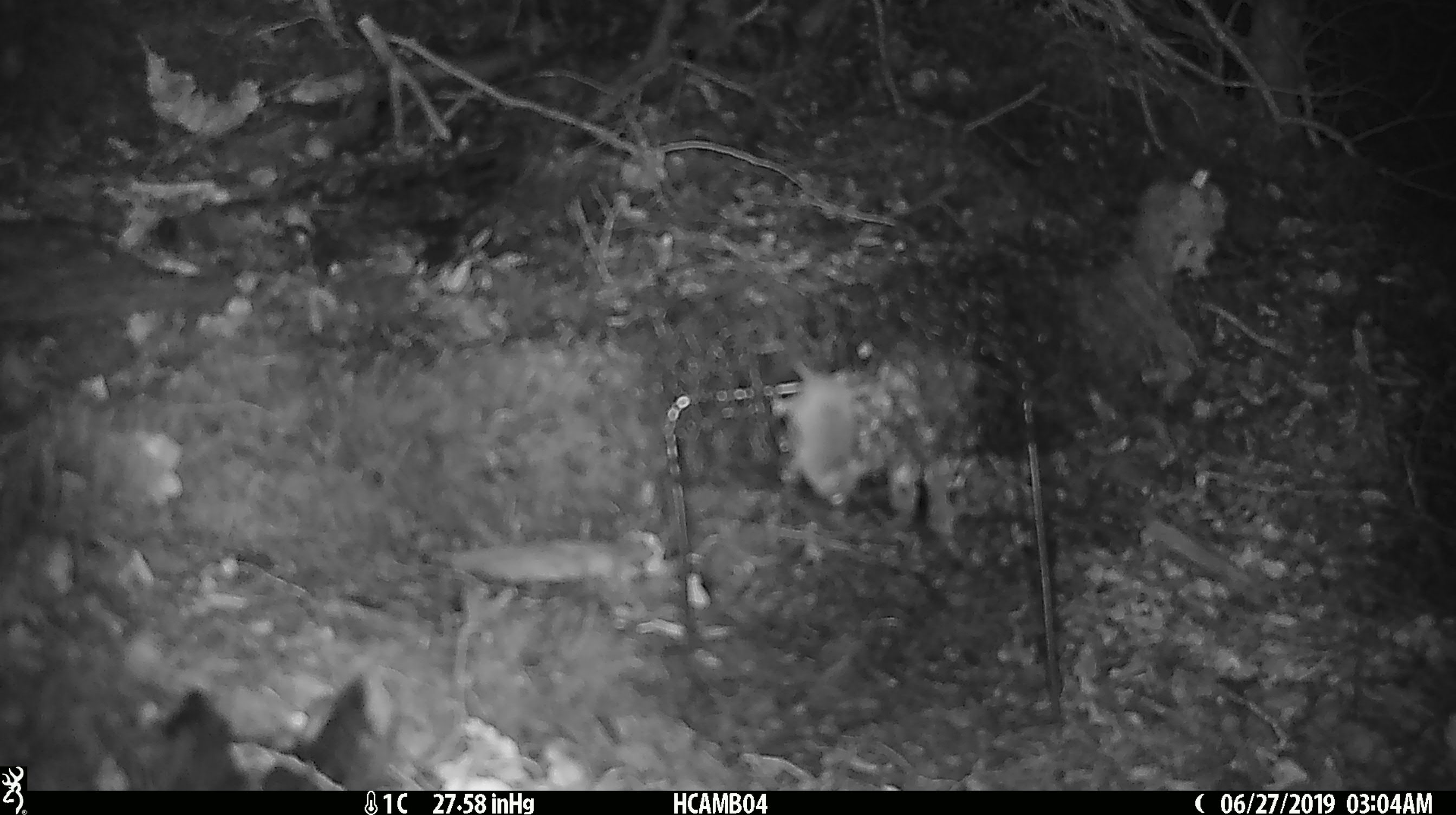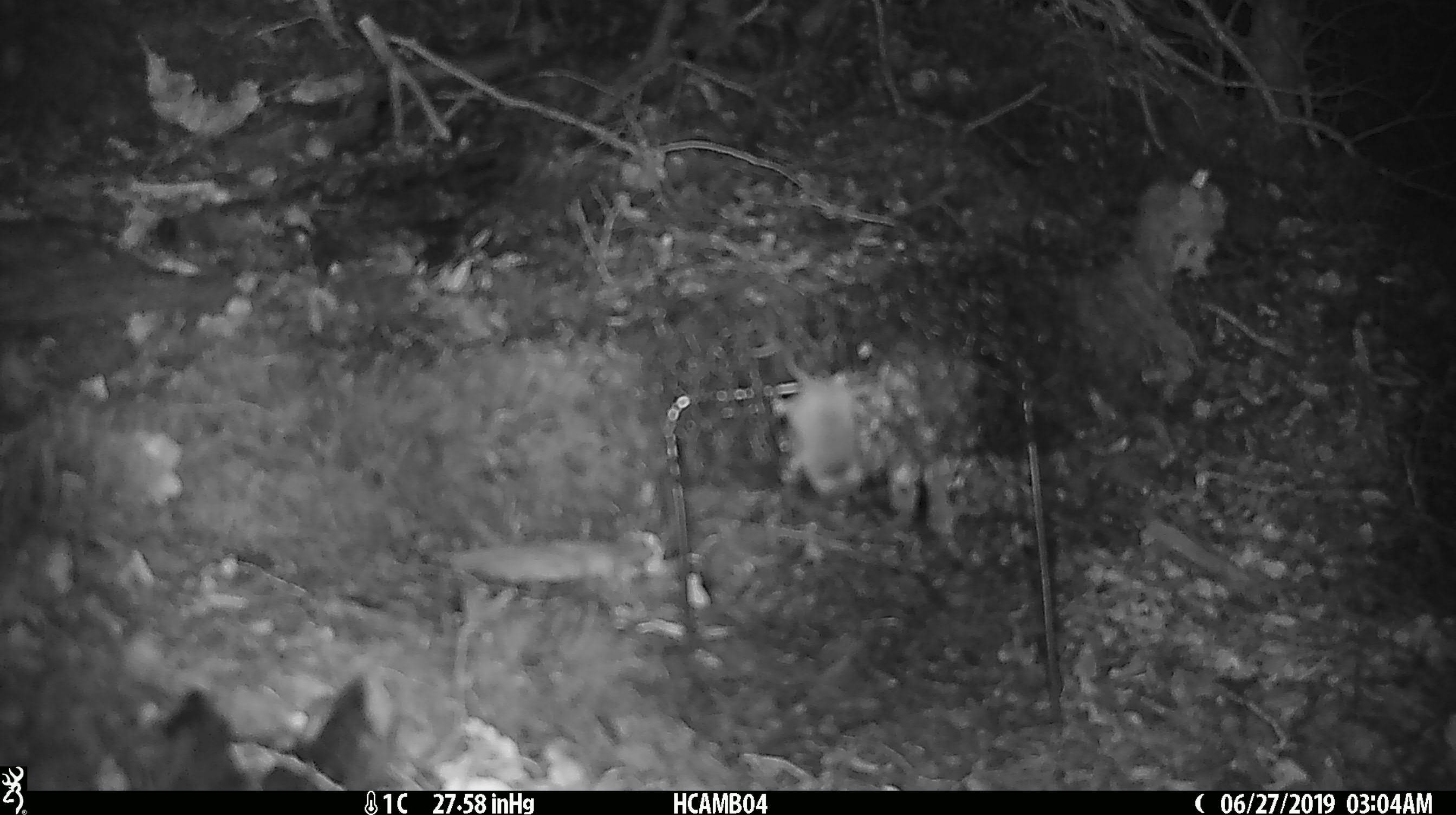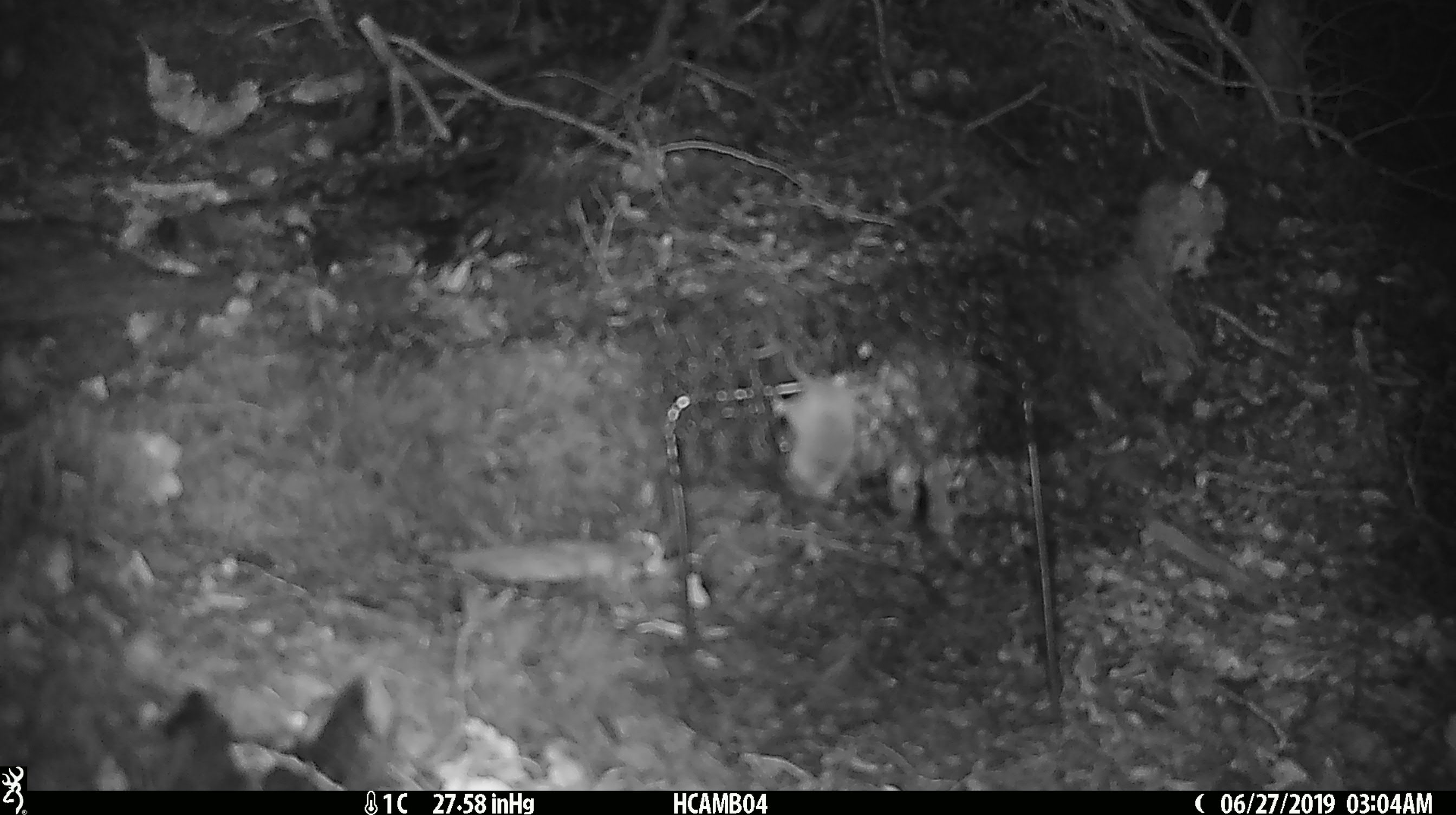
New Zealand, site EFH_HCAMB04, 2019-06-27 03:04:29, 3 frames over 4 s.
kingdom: Animalia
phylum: Chordata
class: Mammalia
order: Rodentia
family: Muridae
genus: Mus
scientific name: Mus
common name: mouse